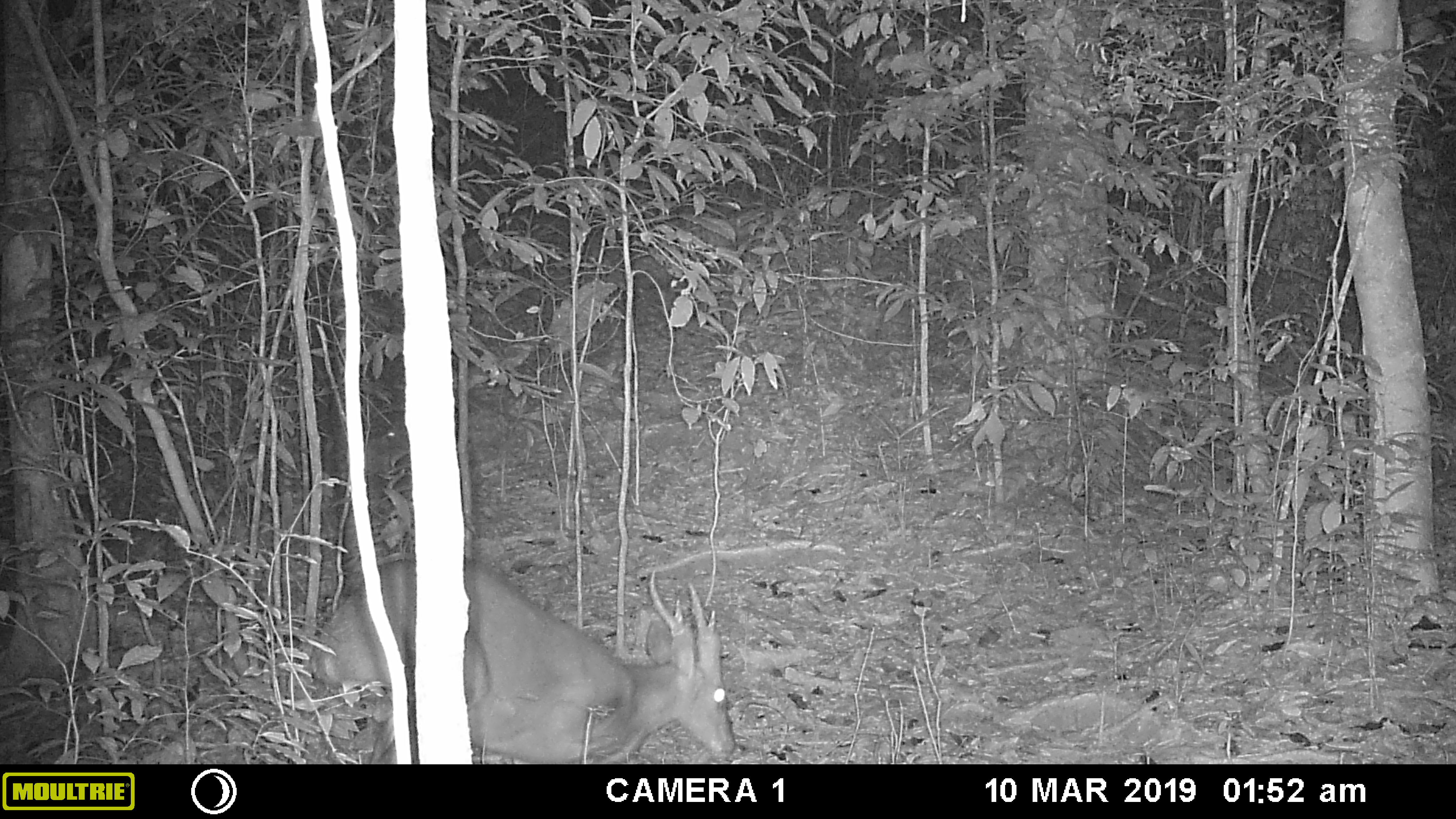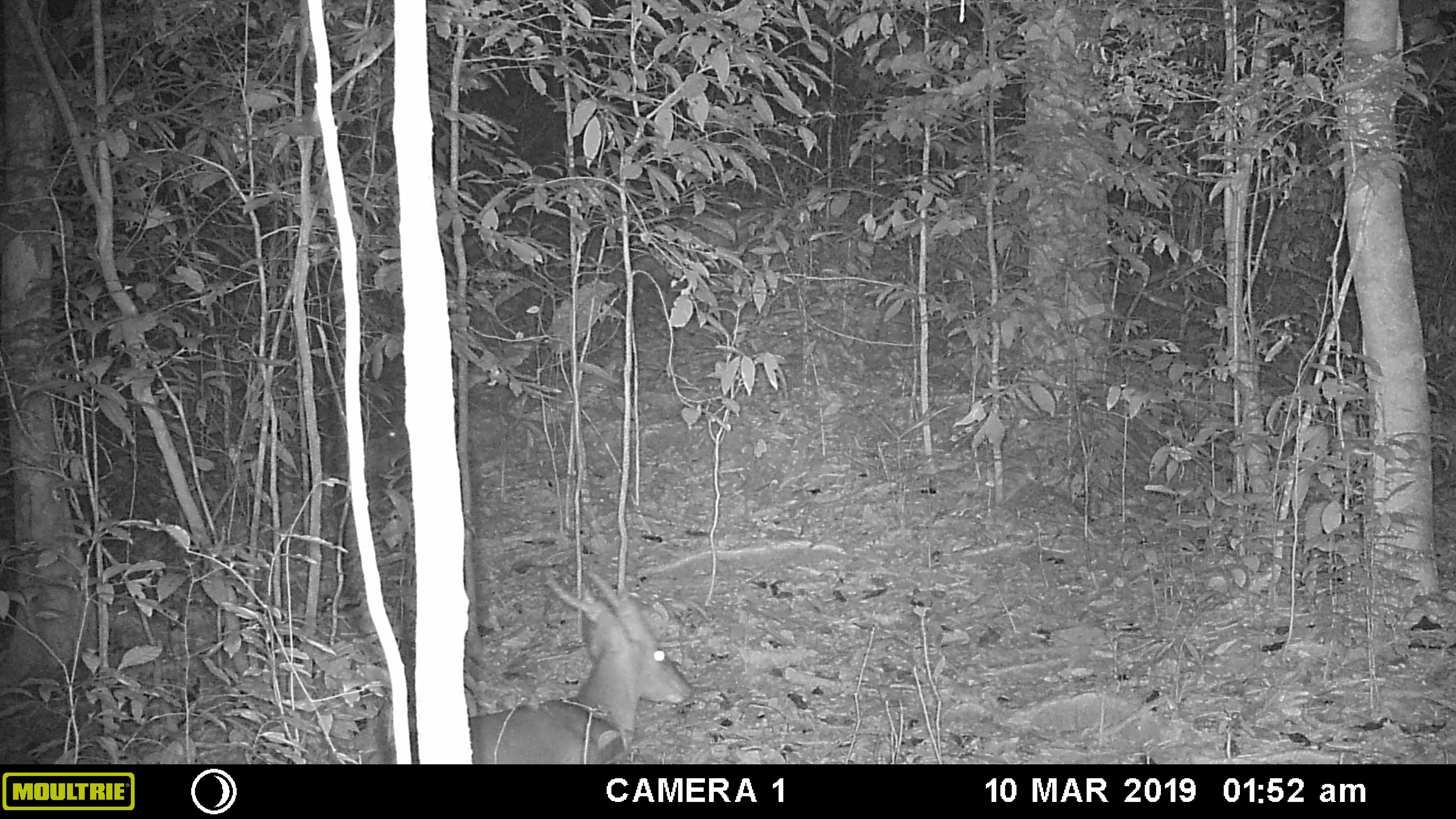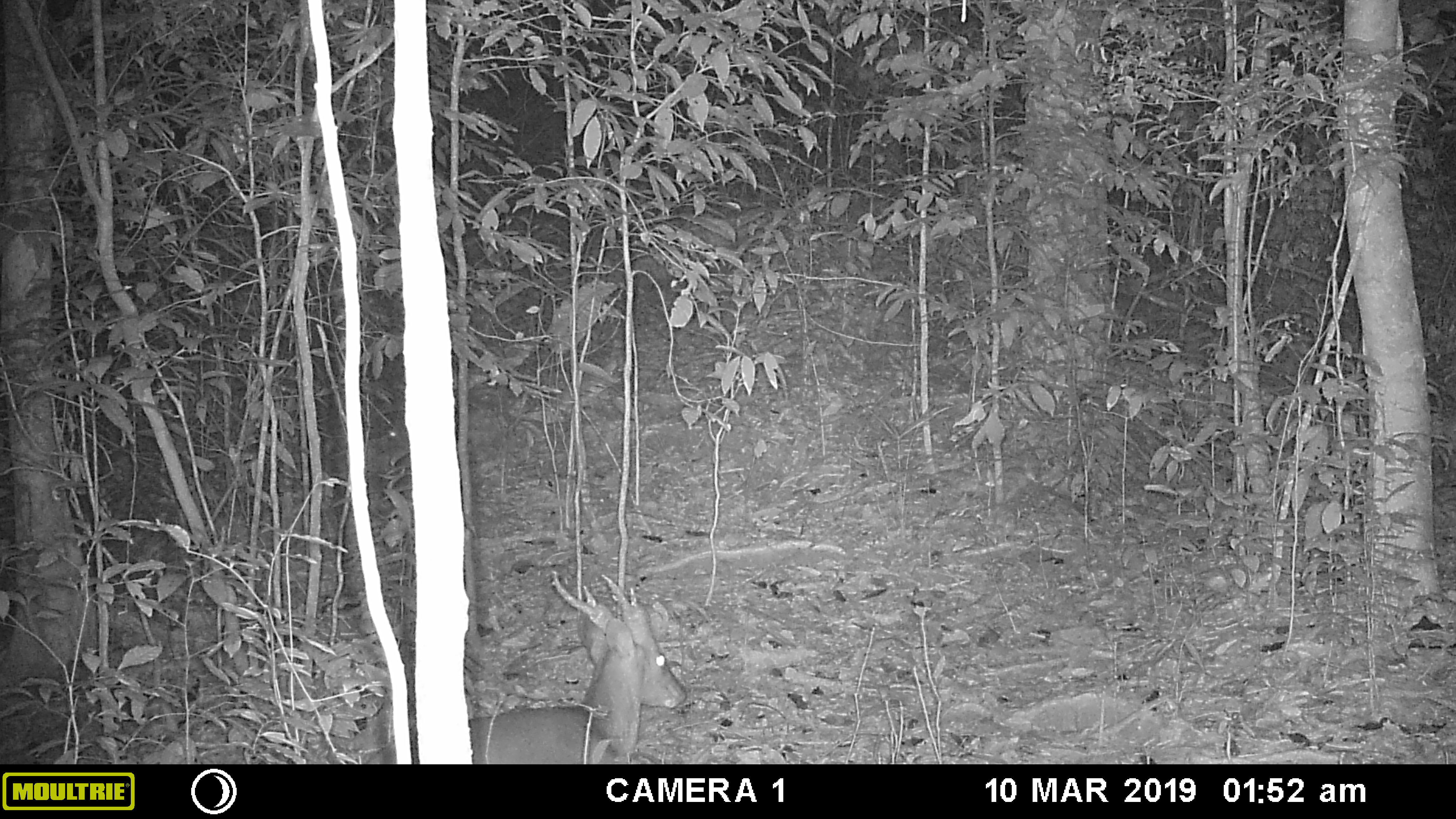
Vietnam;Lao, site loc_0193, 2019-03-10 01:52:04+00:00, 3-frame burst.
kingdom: Animalia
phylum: Chordata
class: Mammalia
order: Artiodactyla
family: Cervidae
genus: Muntiacus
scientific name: Muntiacus vuquangensis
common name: large-antlered muntjac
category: large antlered muntjac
Large antlered muntjac (large-antlered muntjac) (Muntiacus vuquangensis). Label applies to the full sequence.